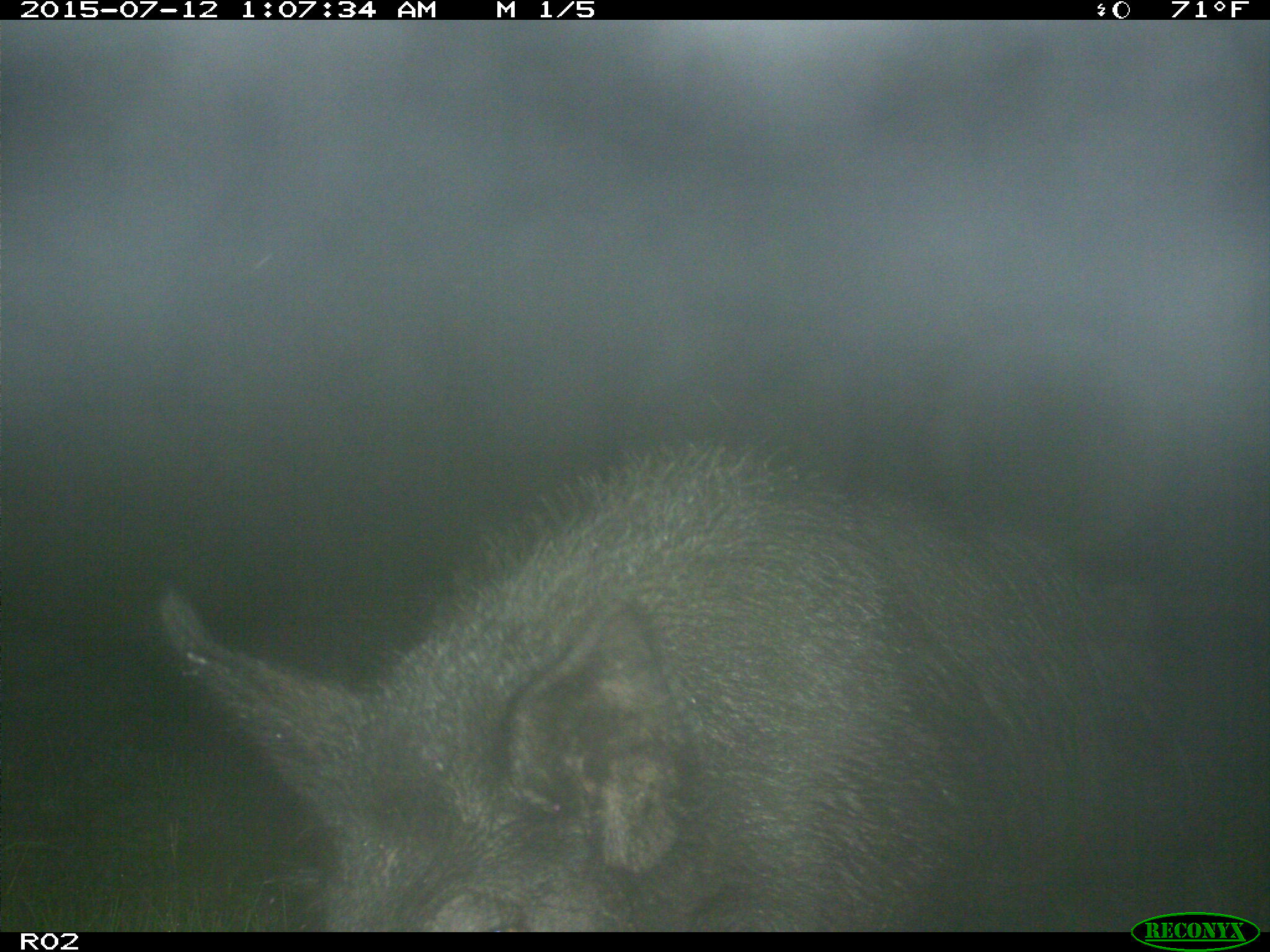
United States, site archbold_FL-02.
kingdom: Animalia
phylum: Chordata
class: Mammalia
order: Artiodactyla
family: Suidae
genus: Sus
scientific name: Sus scrofa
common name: wild boar